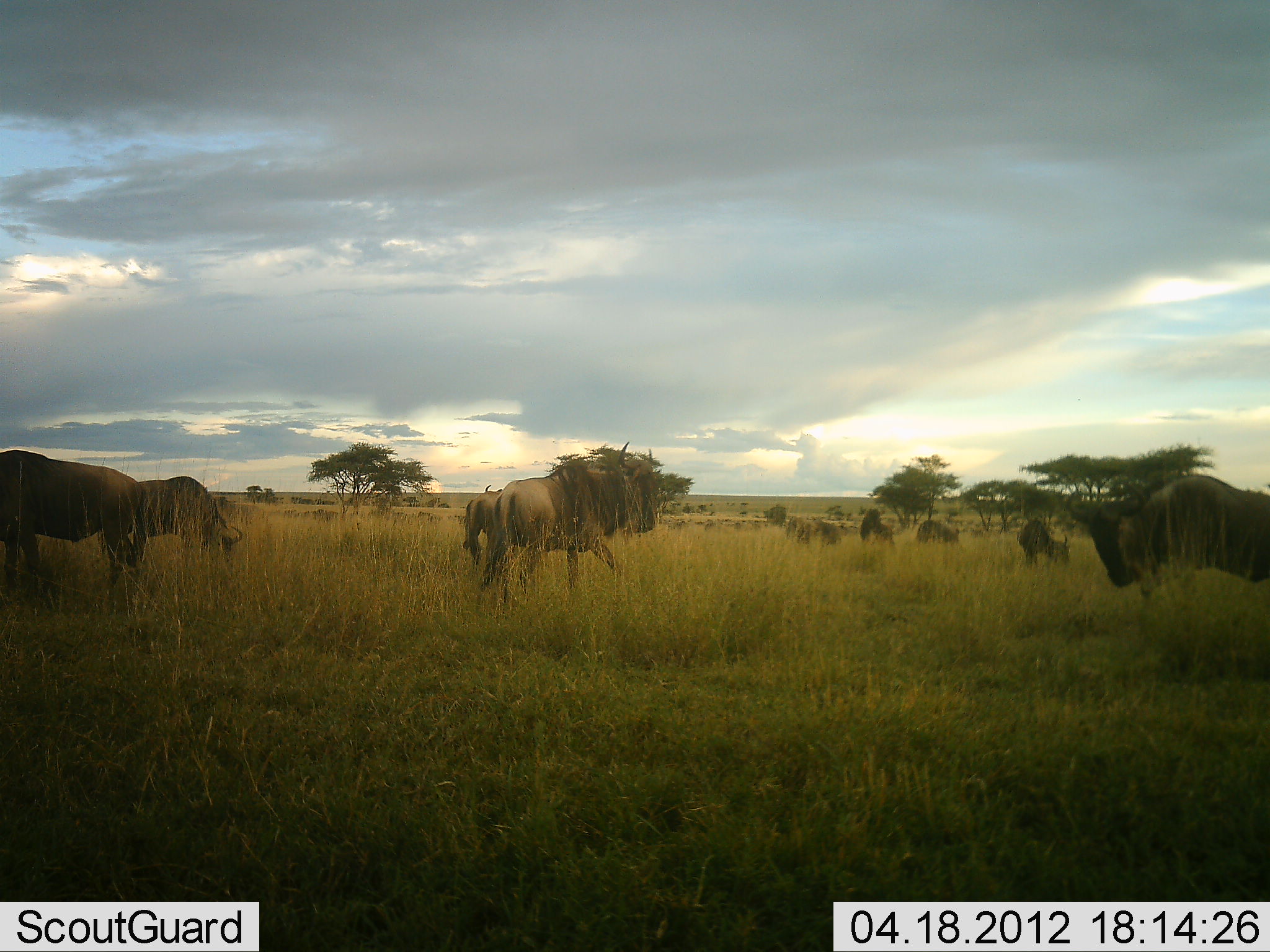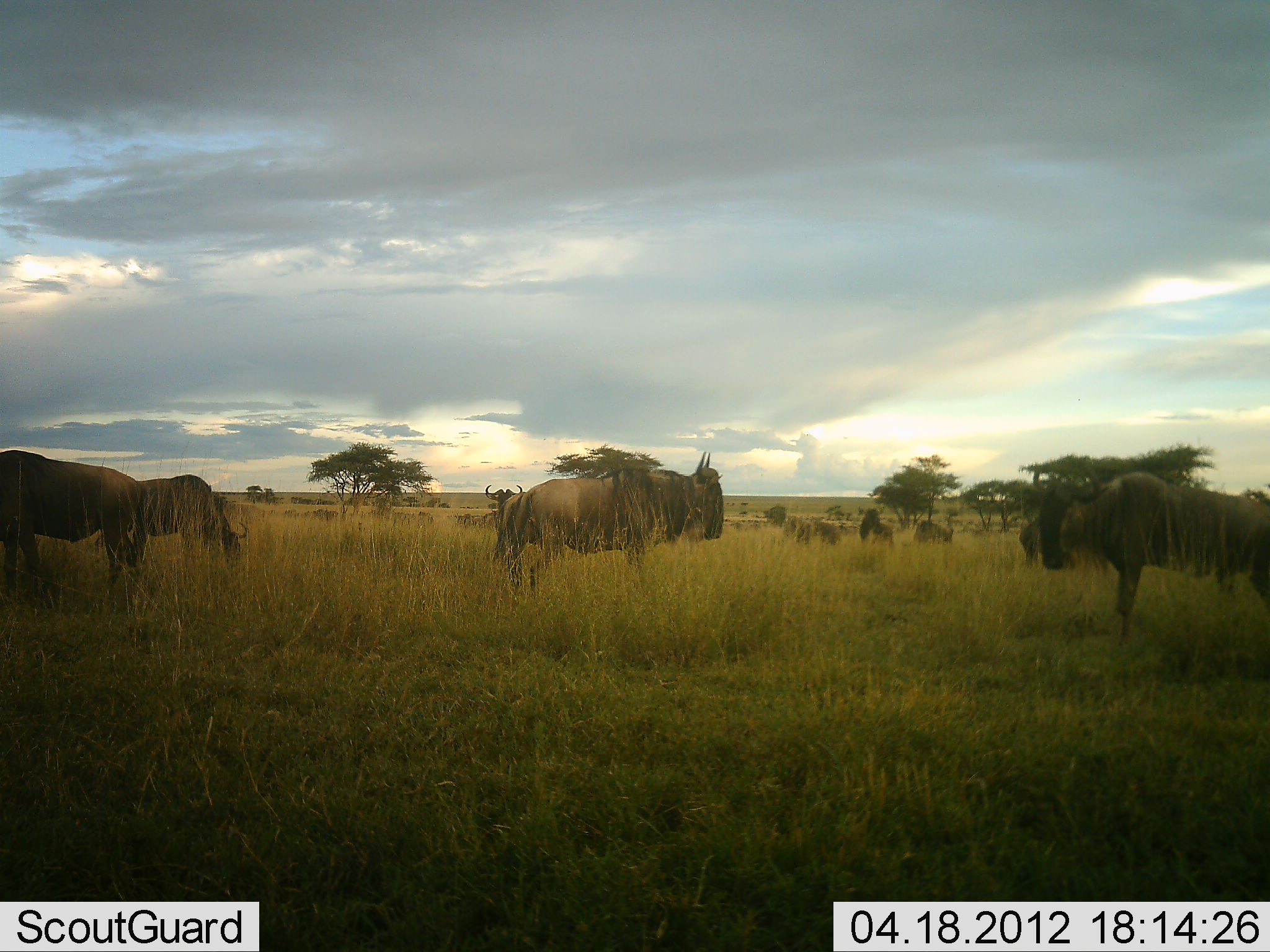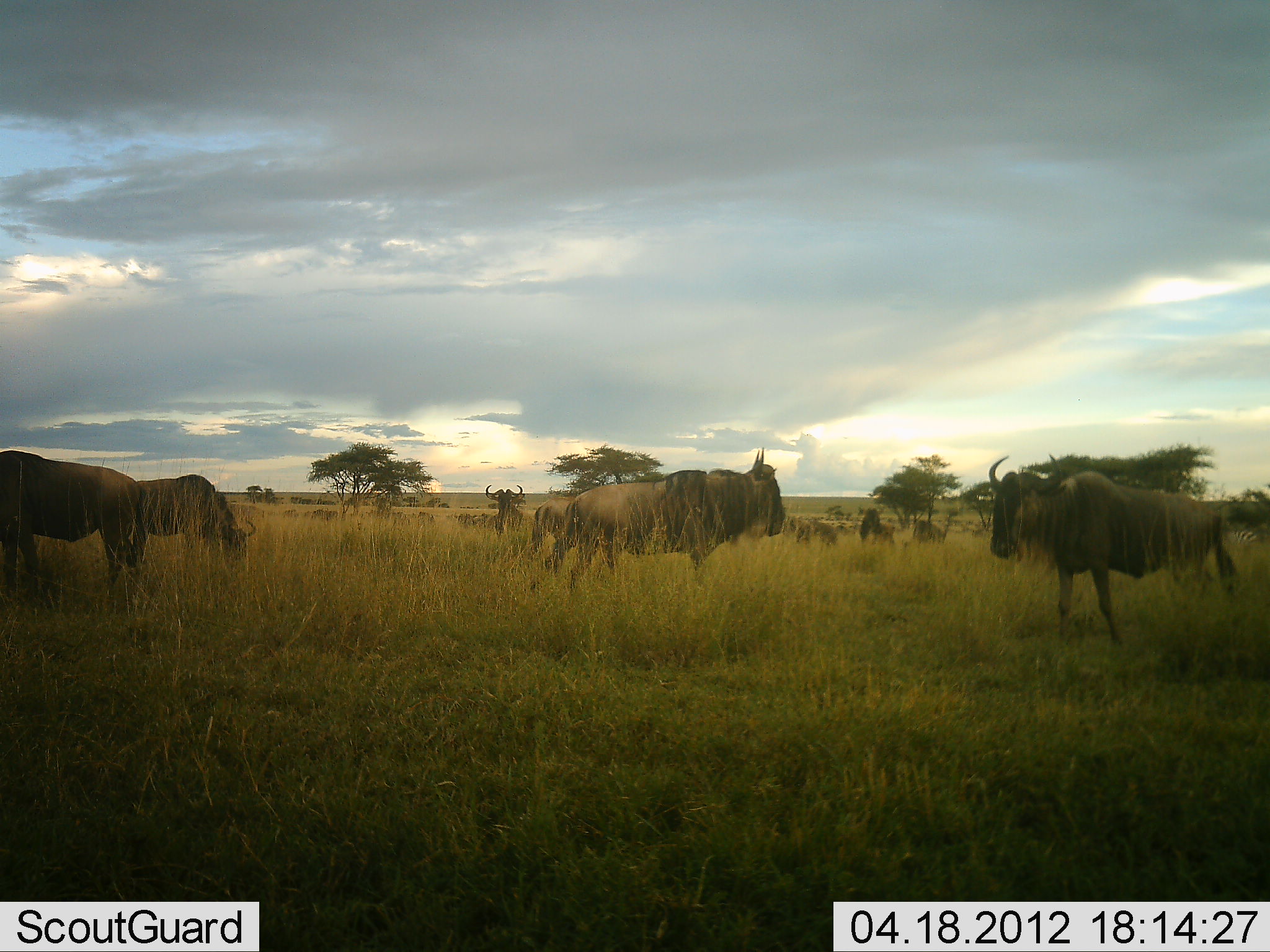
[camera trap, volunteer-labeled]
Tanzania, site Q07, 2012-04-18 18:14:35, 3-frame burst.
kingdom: Animalia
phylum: Chordata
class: Mammalia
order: Artiodactyla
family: Bovidae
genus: Connochaetes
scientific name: Connochaetes taurinus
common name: blue wildebeest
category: wildebeest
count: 11-50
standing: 88%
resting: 6%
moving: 69%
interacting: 12%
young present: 0%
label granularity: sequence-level